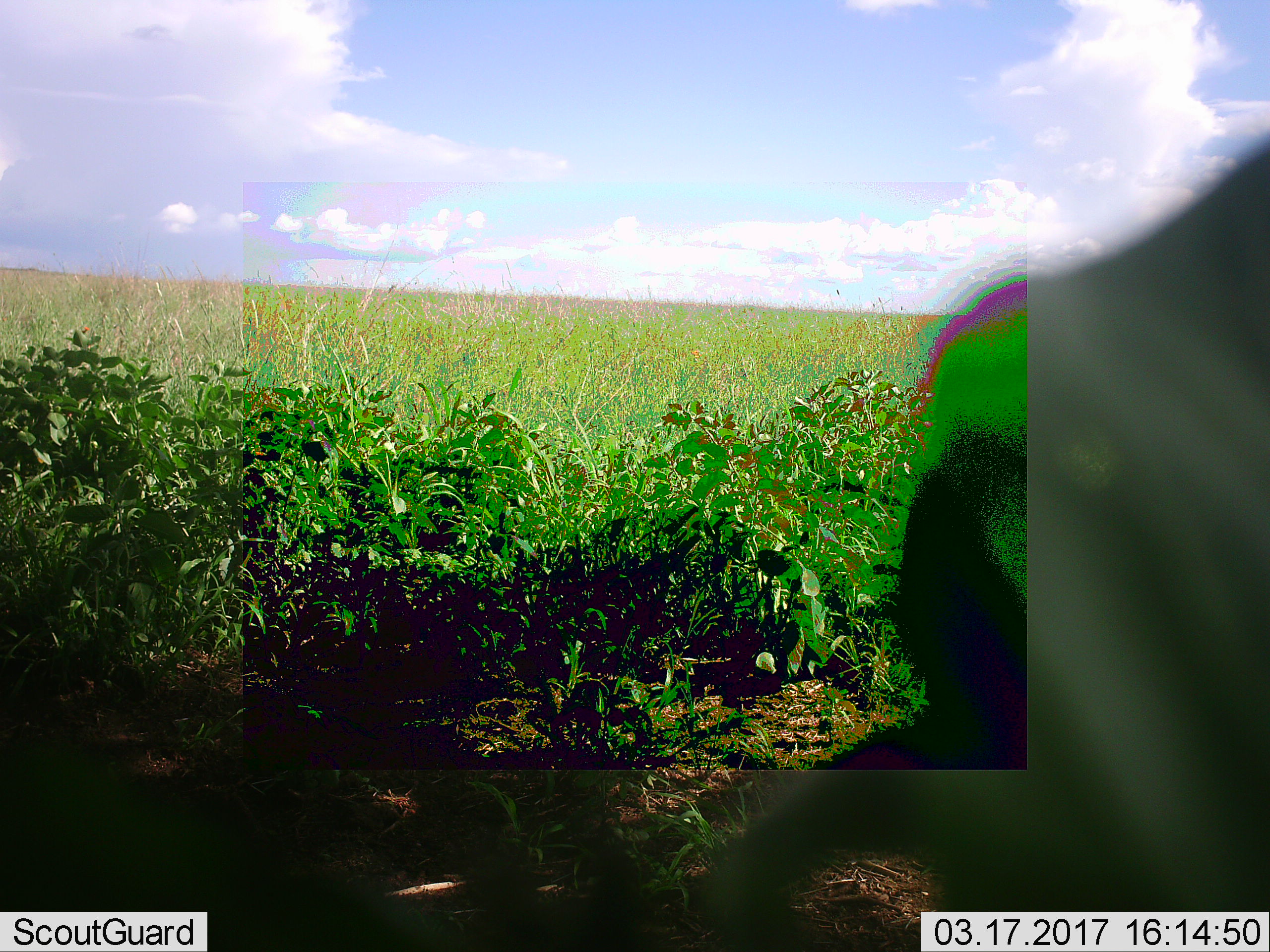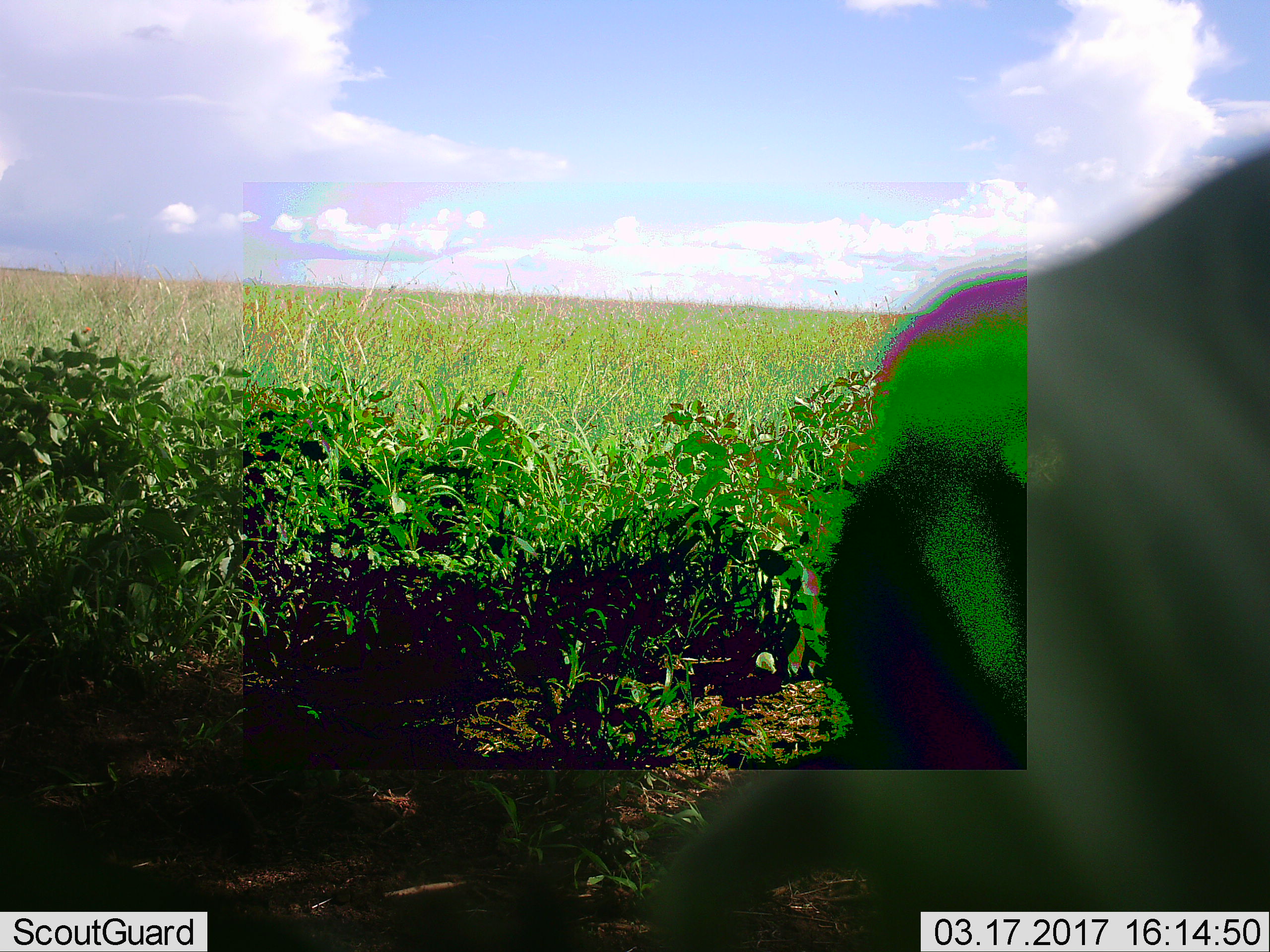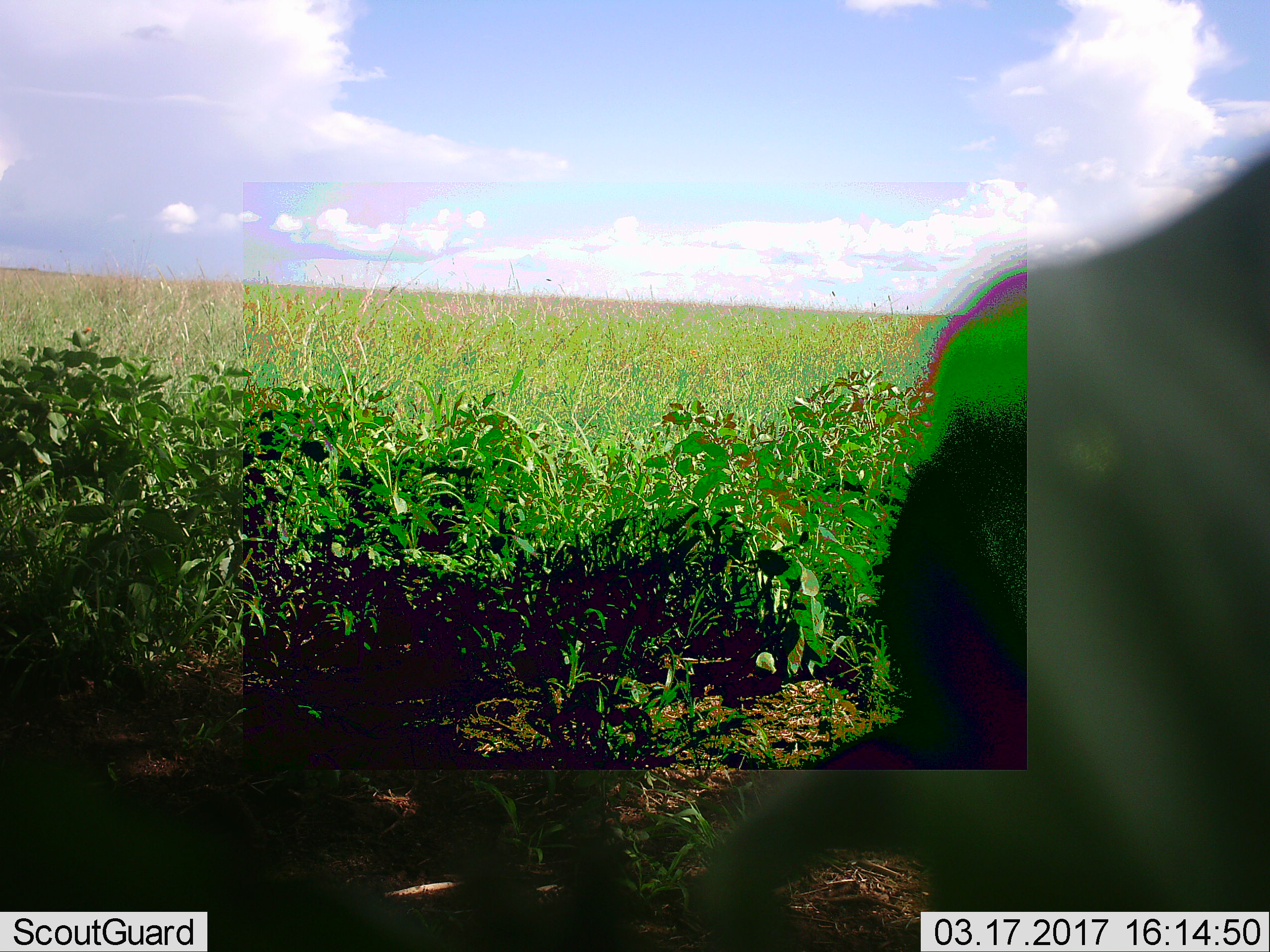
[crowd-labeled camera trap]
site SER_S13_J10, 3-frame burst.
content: unidentified animal